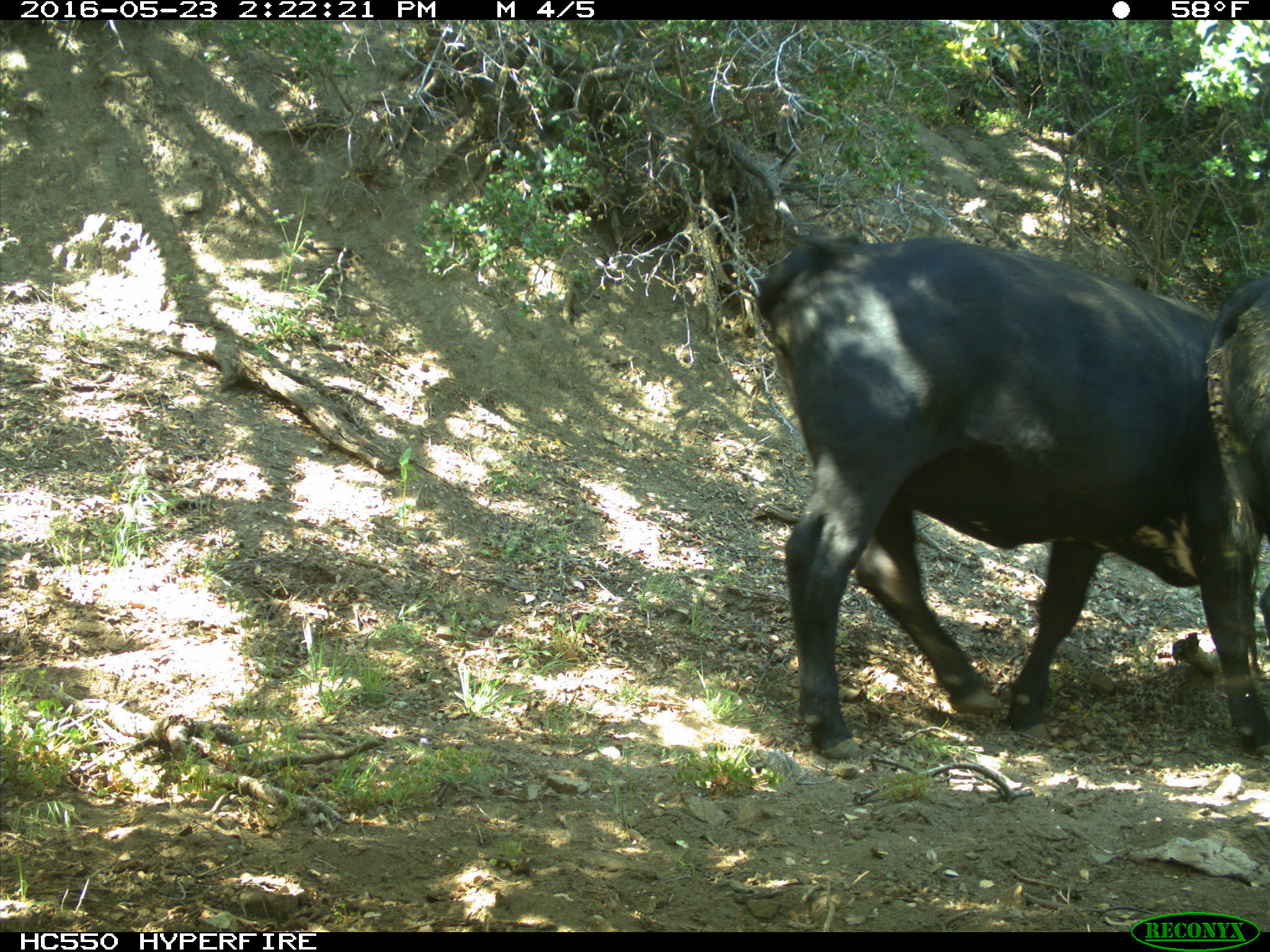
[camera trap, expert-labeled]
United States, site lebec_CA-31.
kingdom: Animalia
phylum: Chordata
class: Mammalia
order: Artiodactyla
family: Bovidae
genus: Bos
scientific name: Bos taurus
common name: domestic cow